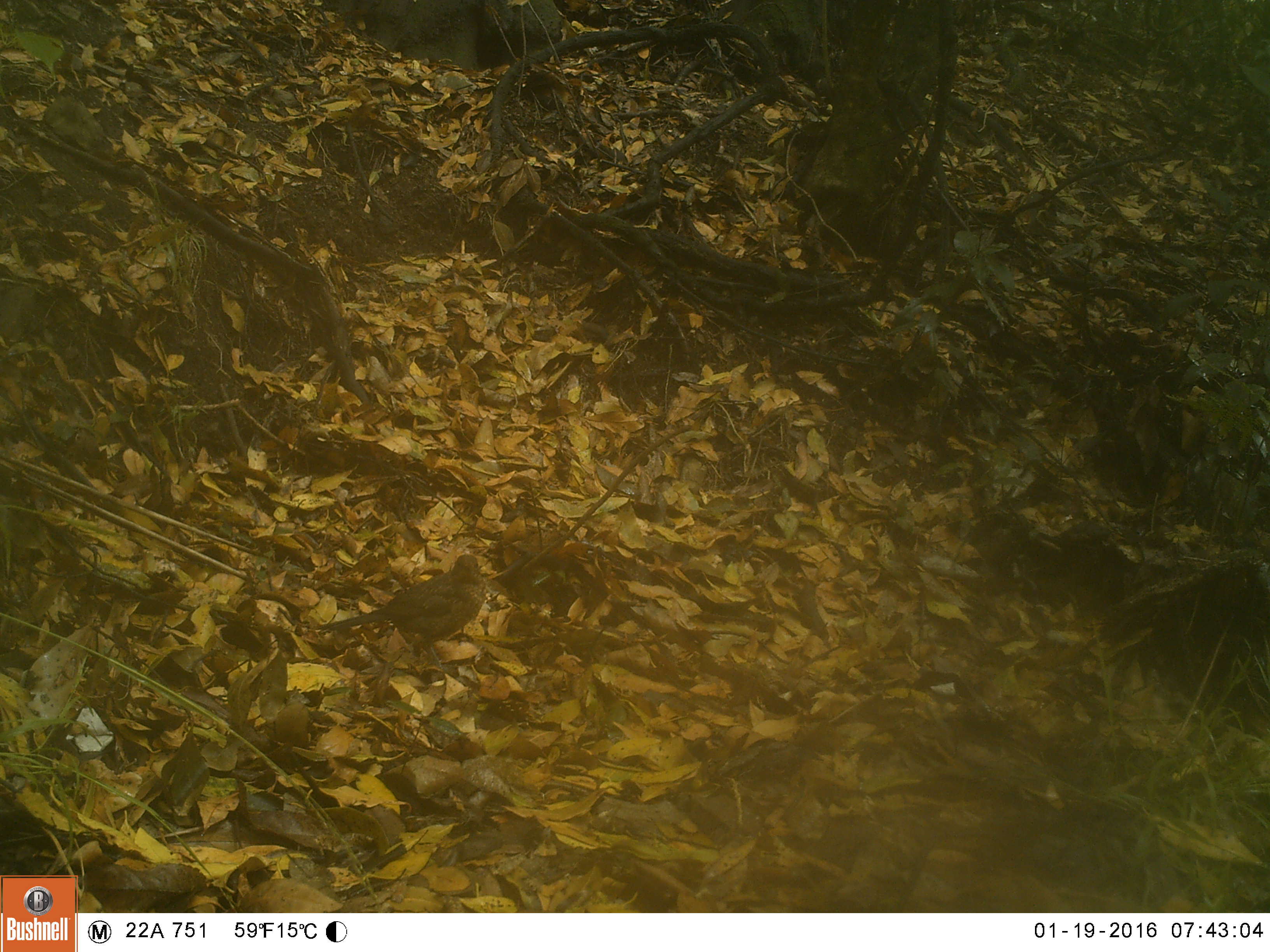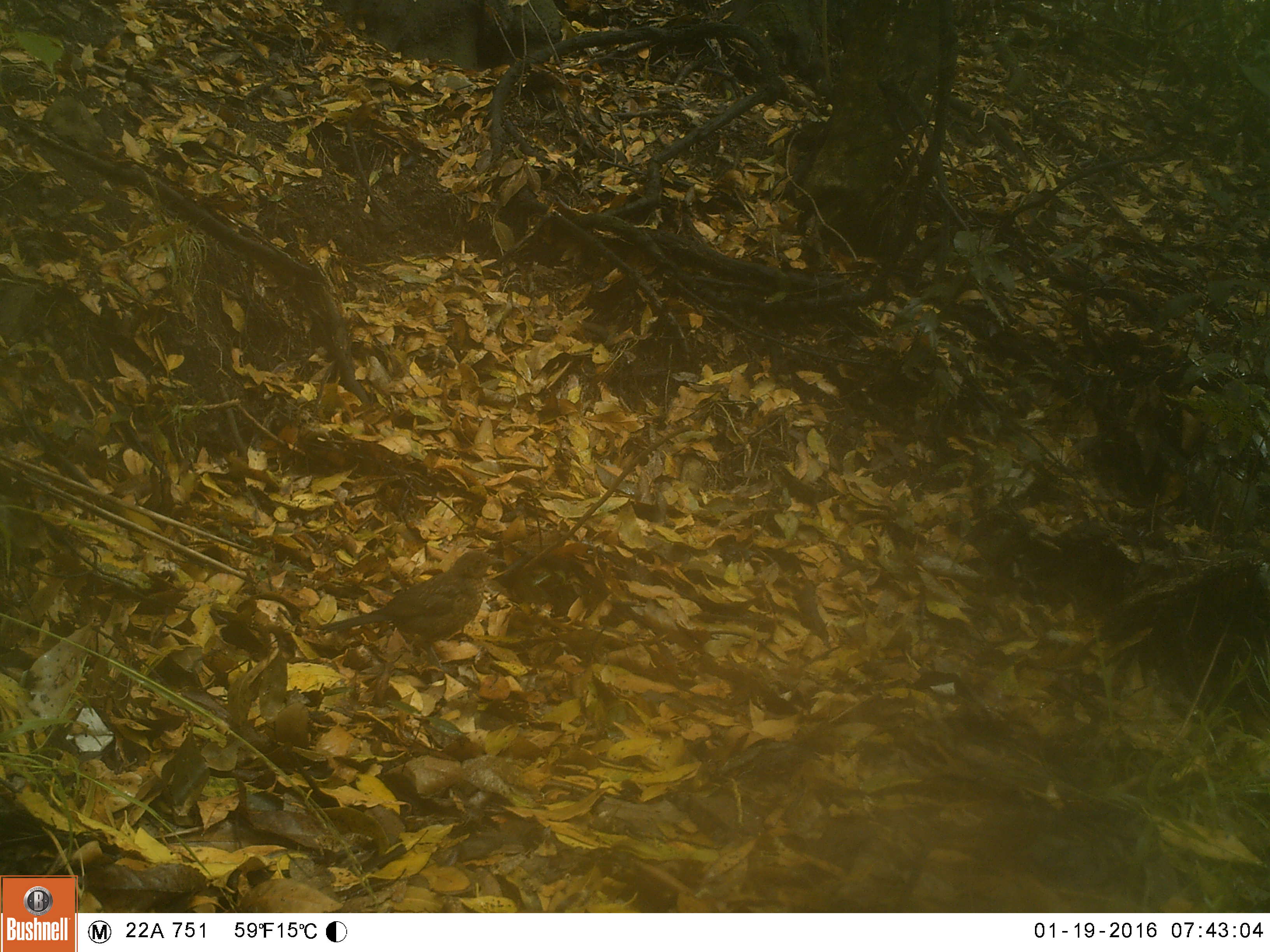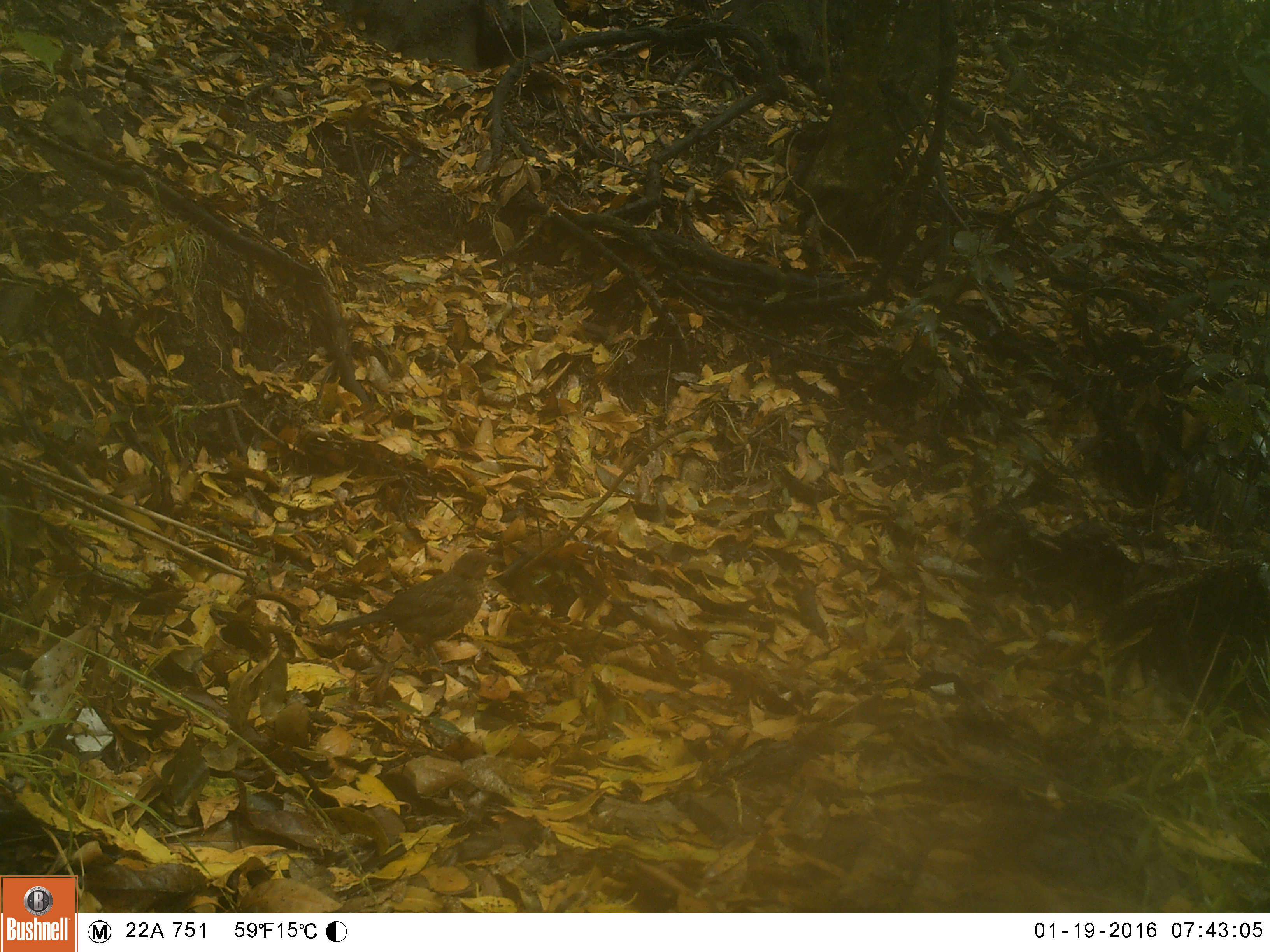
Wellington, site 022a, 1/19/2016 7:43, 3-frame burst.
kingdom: Animalia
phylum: Chordata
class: Aves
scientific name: Aves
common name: bird